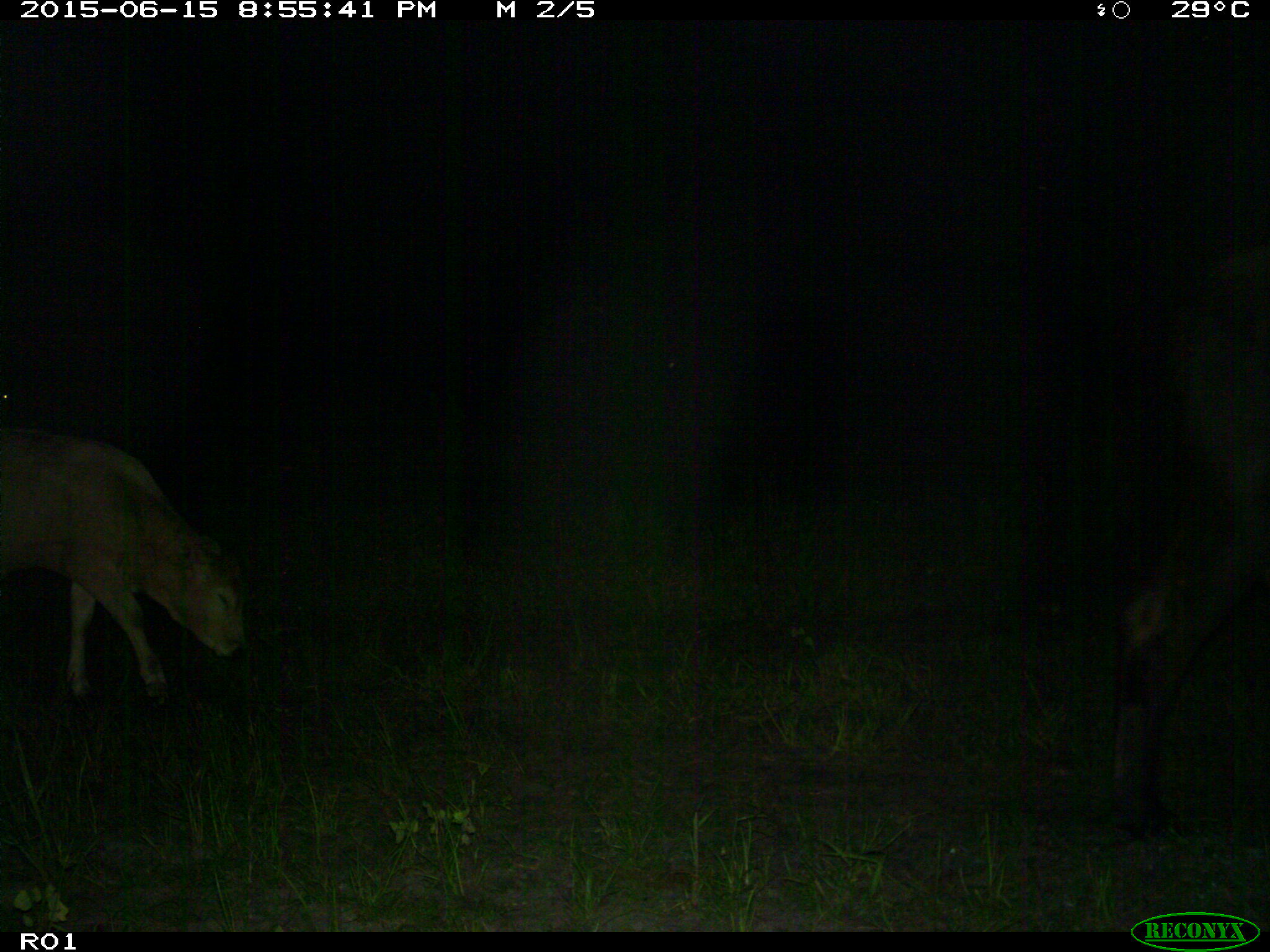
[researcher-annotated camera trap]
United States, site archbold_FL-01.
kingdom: Animalia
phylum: Chordata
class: Mammalia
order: Artiodactyla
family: Bovidae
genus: Bos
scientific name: Bos taurus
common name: domestic cow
Bos taurus (domestic cow).